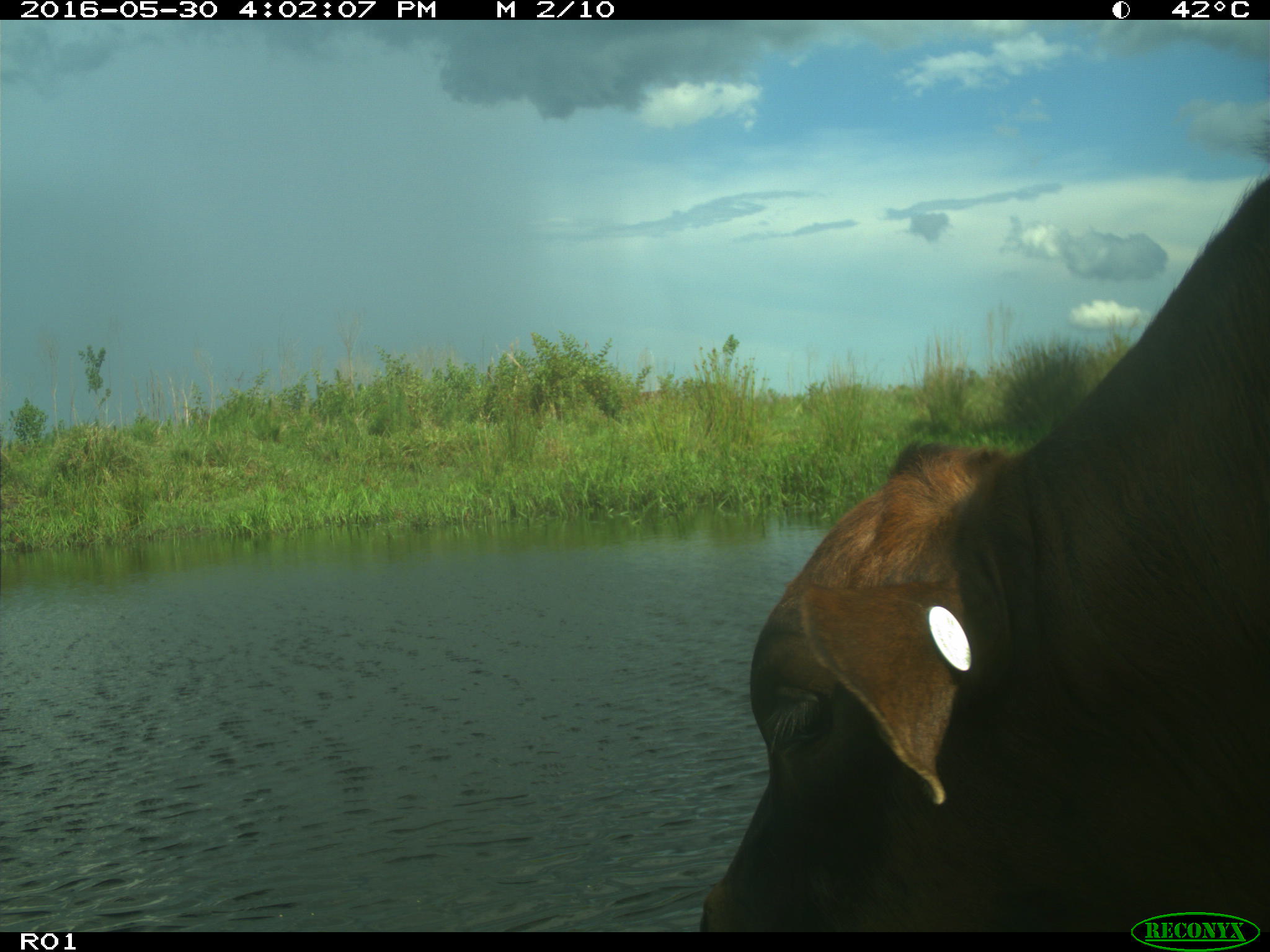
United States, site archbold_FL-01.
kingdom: Animalia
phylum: Chordata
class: Mammalia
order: Artiodactyla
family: Bovidae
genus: Bos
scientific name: Bos taurus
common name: domestic cow